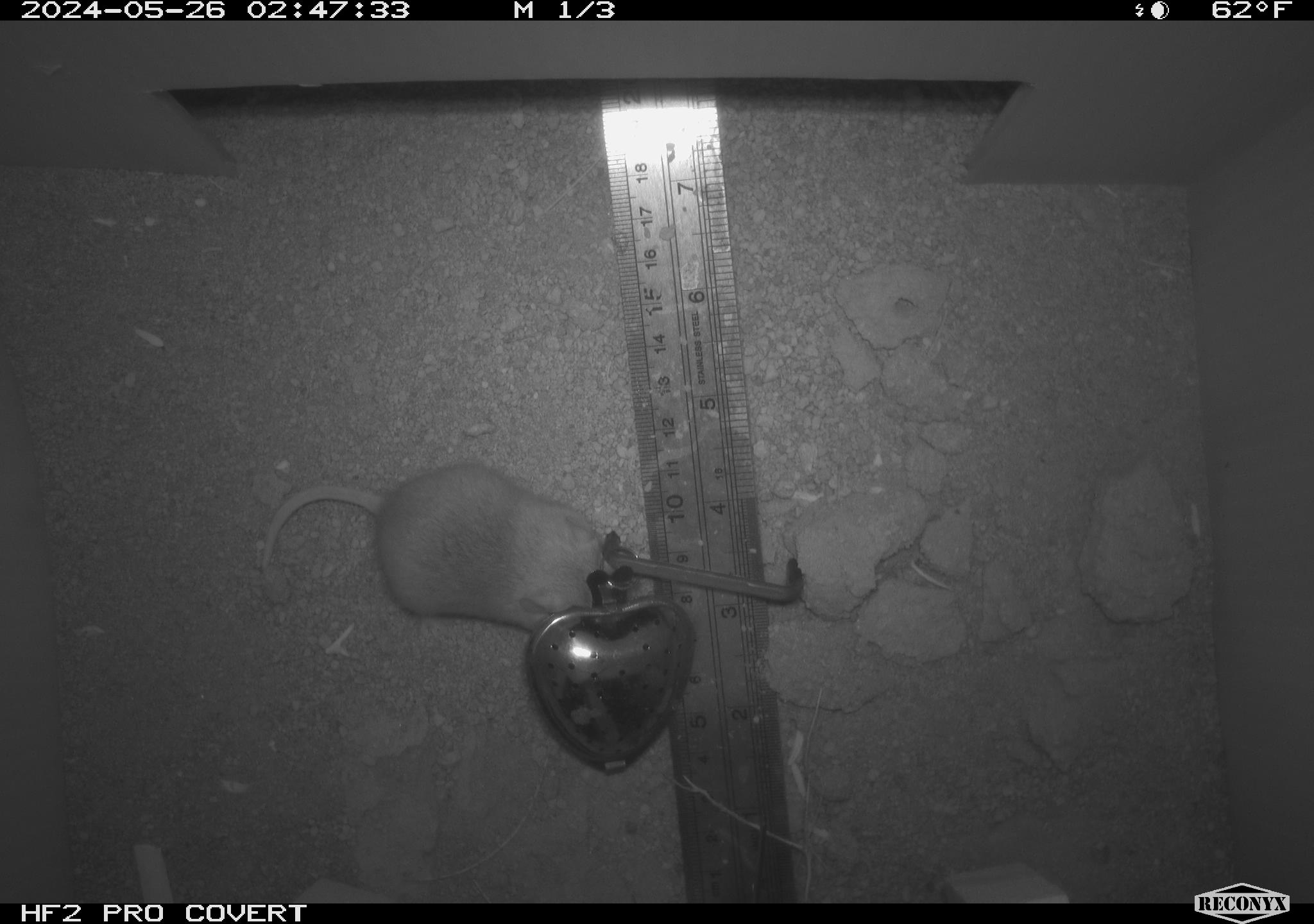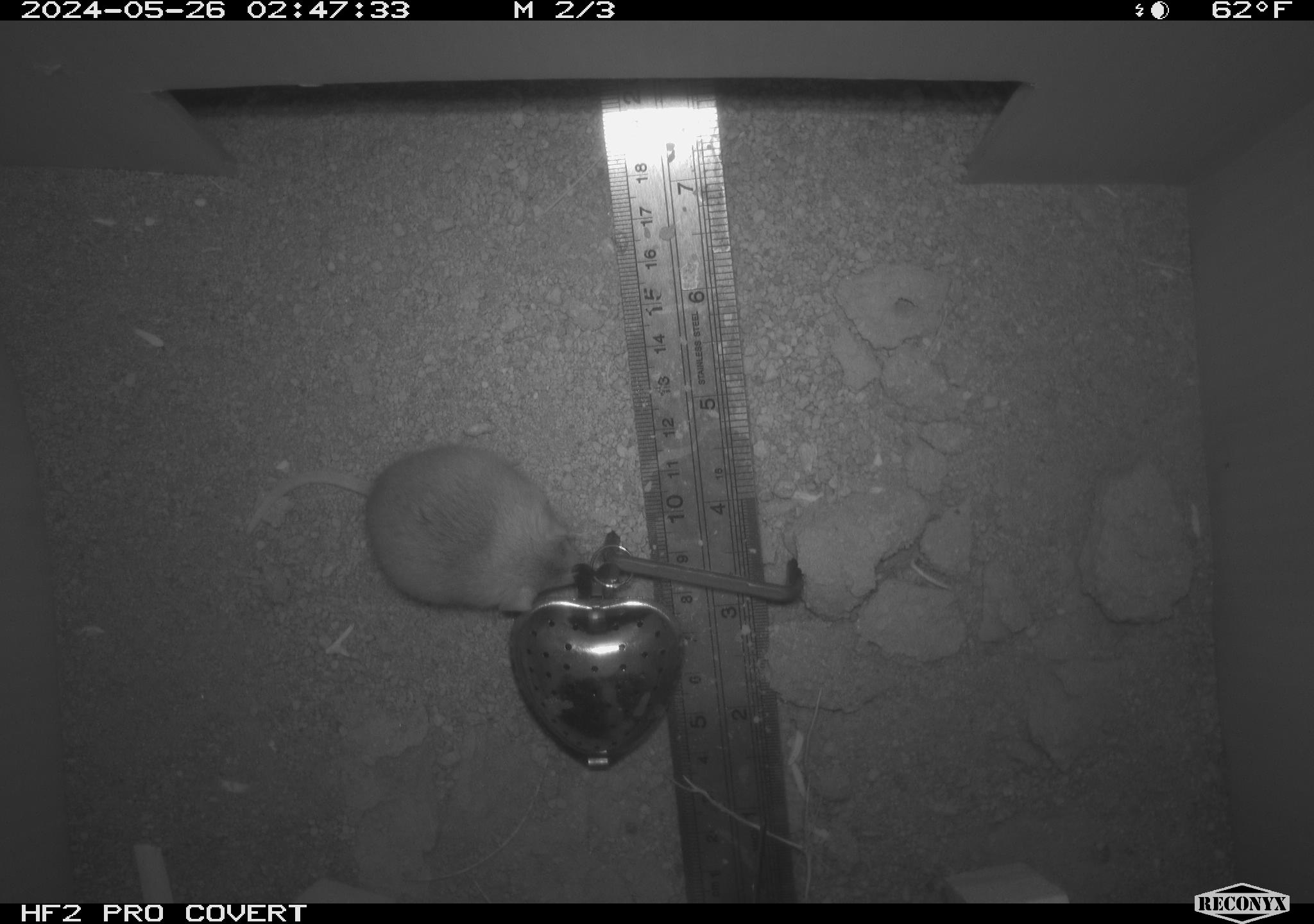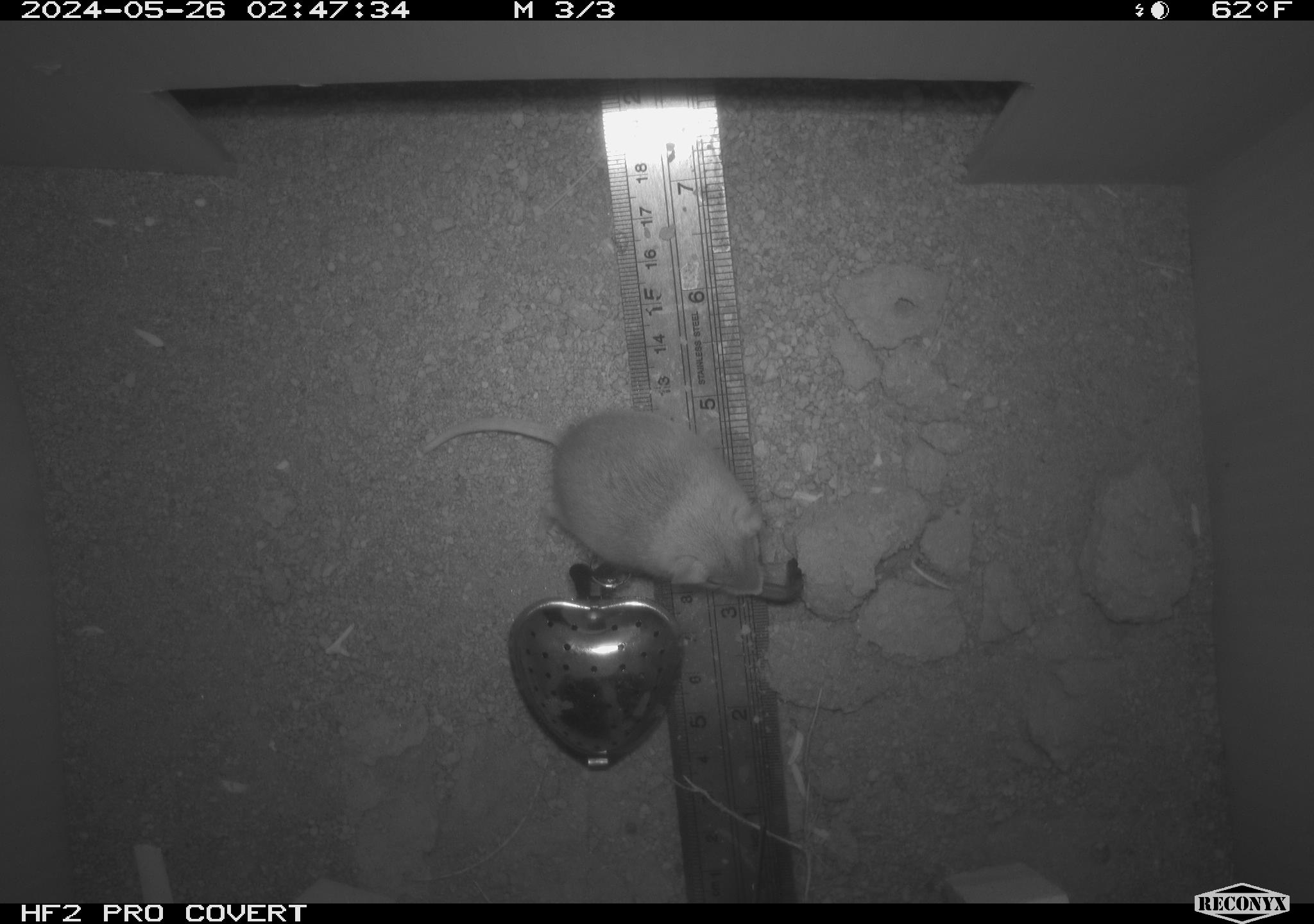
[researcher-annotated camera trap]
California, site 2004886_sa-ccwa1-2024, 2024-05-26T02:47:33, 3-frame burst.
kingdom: Animalia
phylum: Chordata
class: Mammalia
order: Rodentia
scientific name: Rodentia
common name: mouse species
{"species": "mouse species (Rodentia)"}